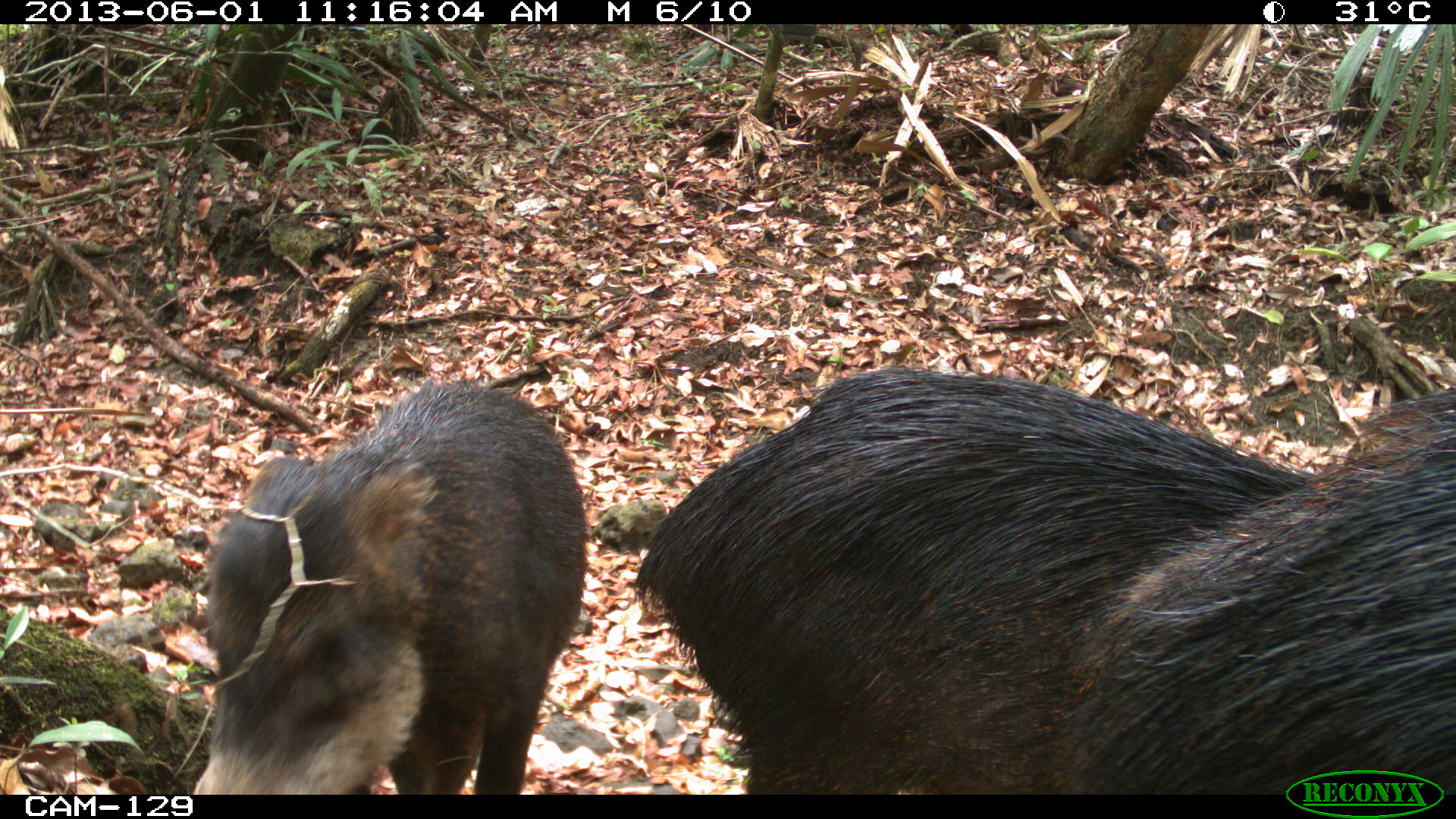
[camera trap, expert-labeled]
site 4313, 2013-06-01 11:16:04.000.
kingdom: Animalia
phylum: Chordata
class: Mammalia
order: Artiodactyla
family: Tayassuidae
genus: Tayassu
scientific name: Tayassu pecari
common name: white-lipped peccary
Tayassu pecari (white-lipped peccary), count 6.